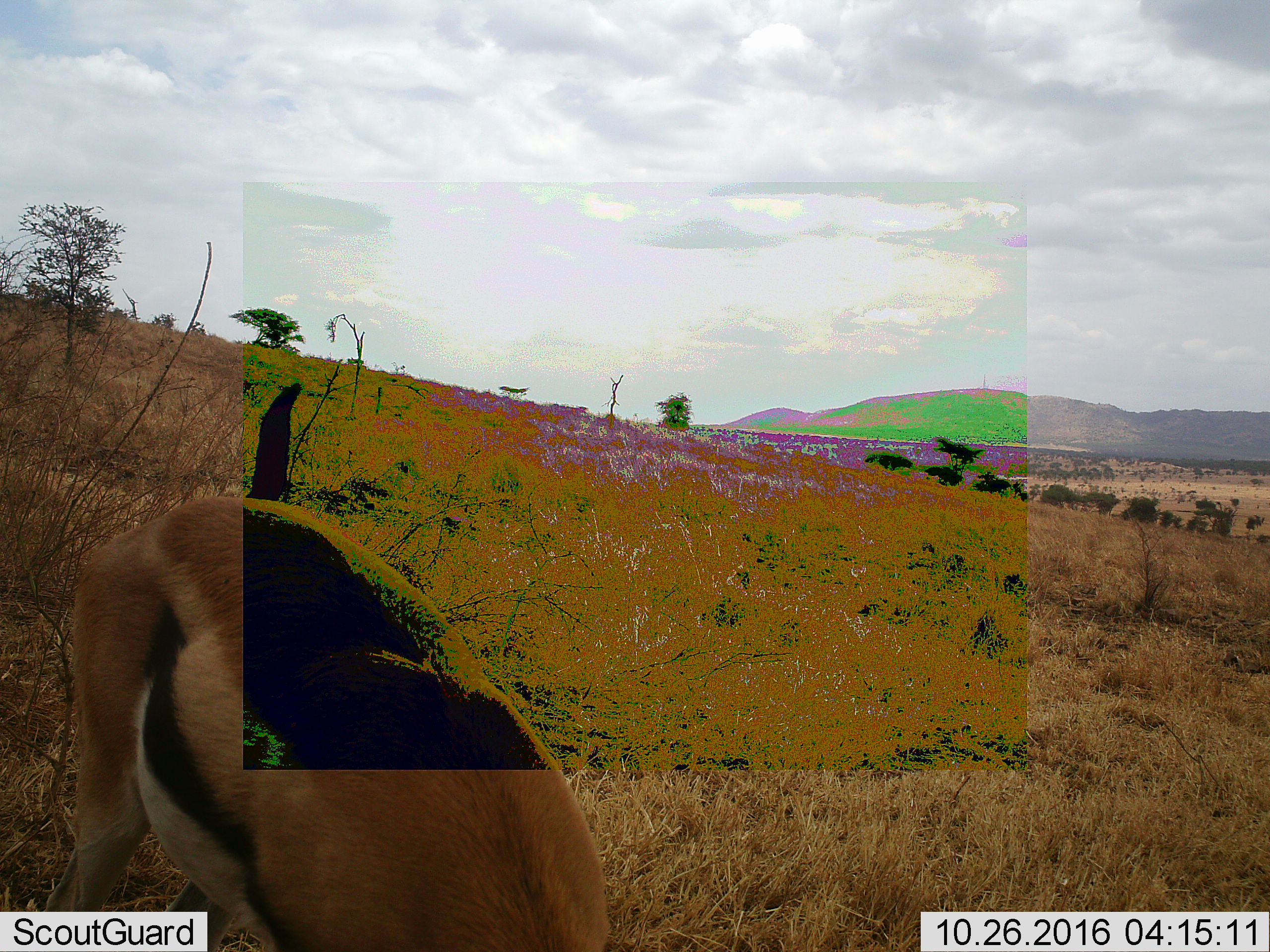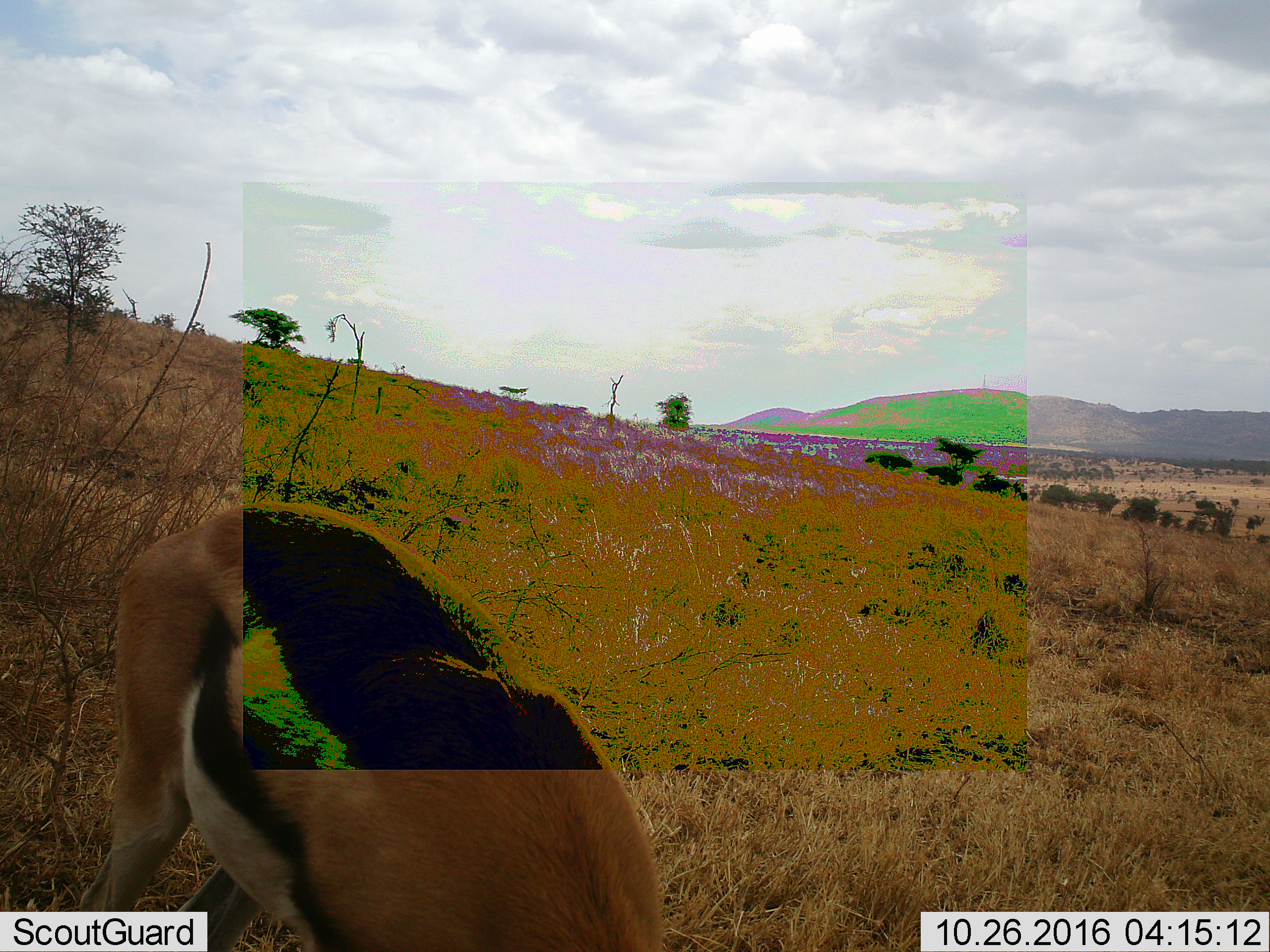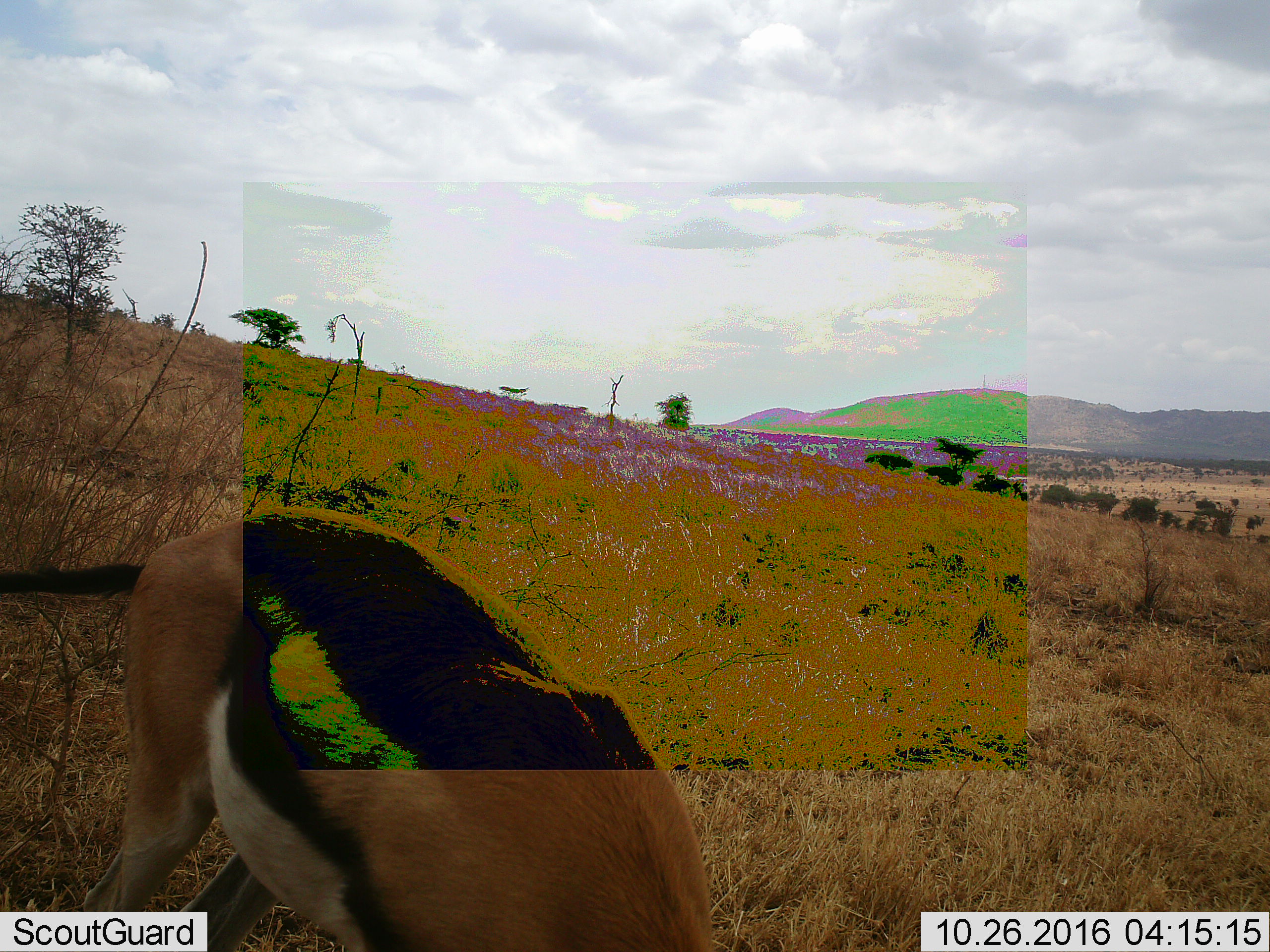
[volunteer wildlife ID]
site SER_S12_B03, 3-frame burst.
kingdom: Animalia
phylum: Chordata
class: Mammalia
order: Artiodactyla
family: Bovidae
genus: Eudorcas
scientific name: Eudorcas thomsonii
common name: thomson's gazelle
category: gazellethomsons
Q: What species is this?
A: Gazellethomsons (thomson's gazelle) (Eudorcas thomsonii).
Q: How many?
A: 1.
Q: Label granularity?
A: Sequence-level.